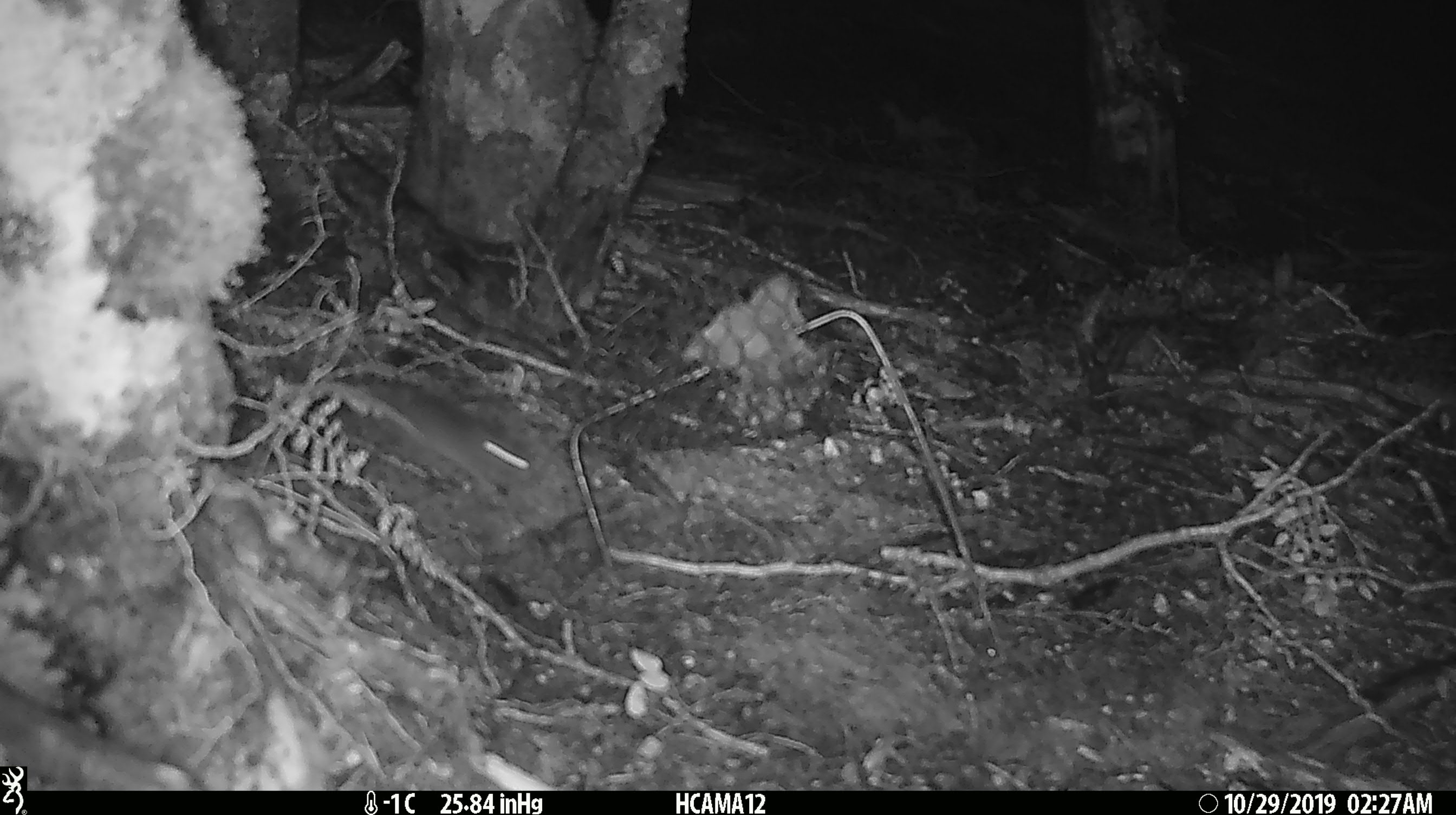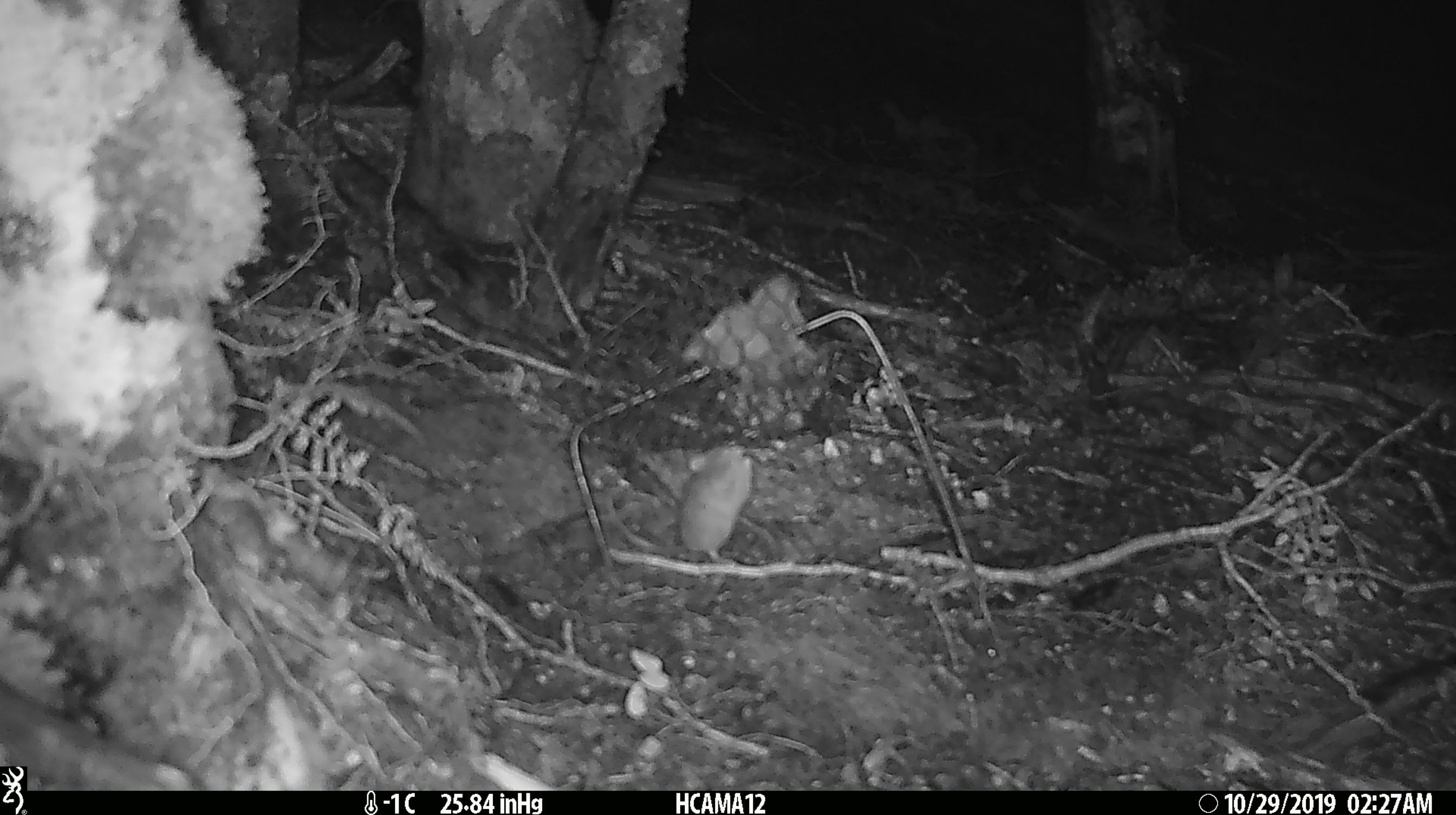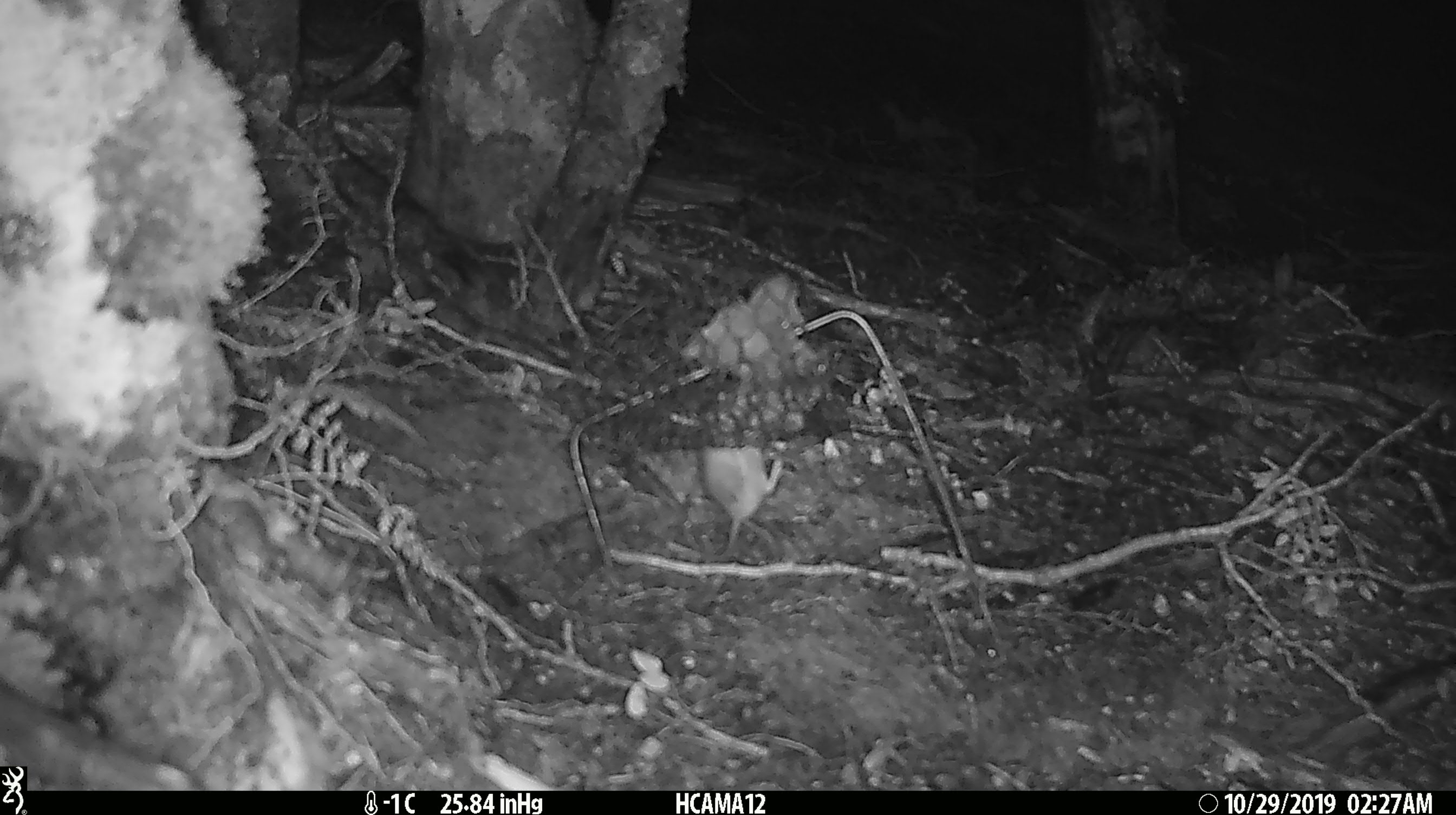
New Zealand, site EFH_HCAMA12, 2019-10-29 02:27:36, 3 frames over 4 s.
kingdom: Animalia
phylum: Chordata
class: Mammalia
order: Rodentia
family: Muridae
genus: Mus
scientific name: Mus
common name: mouse